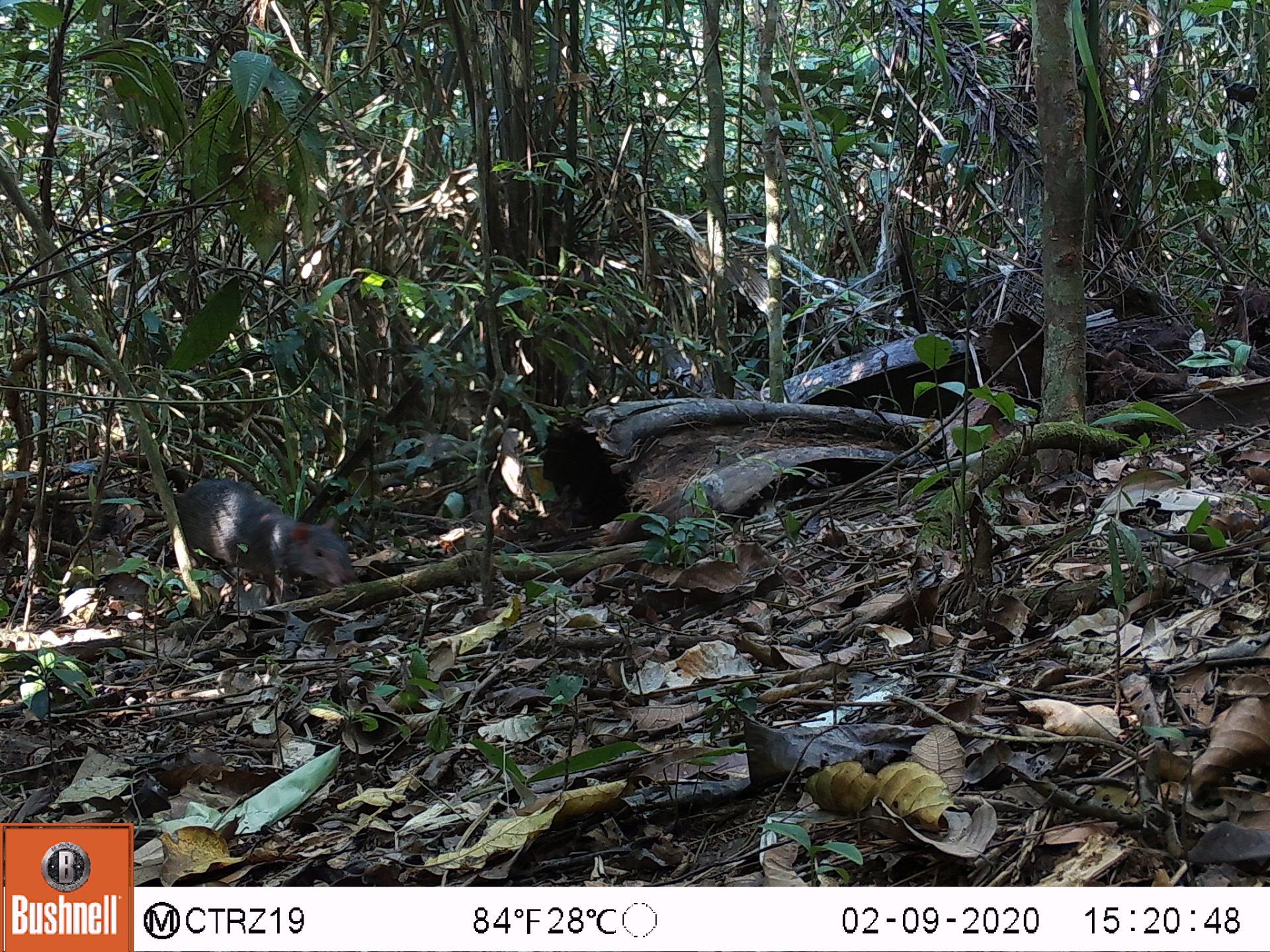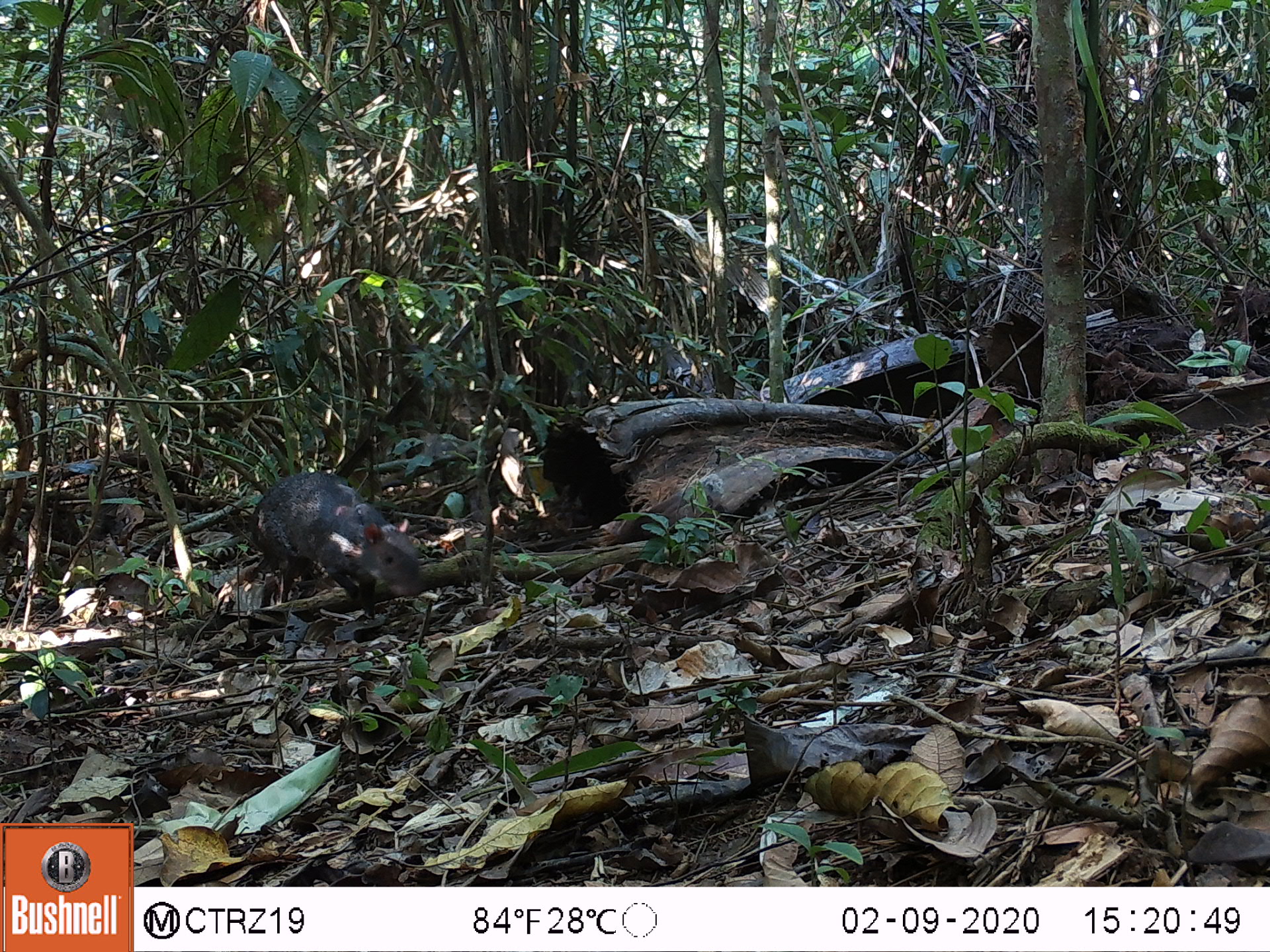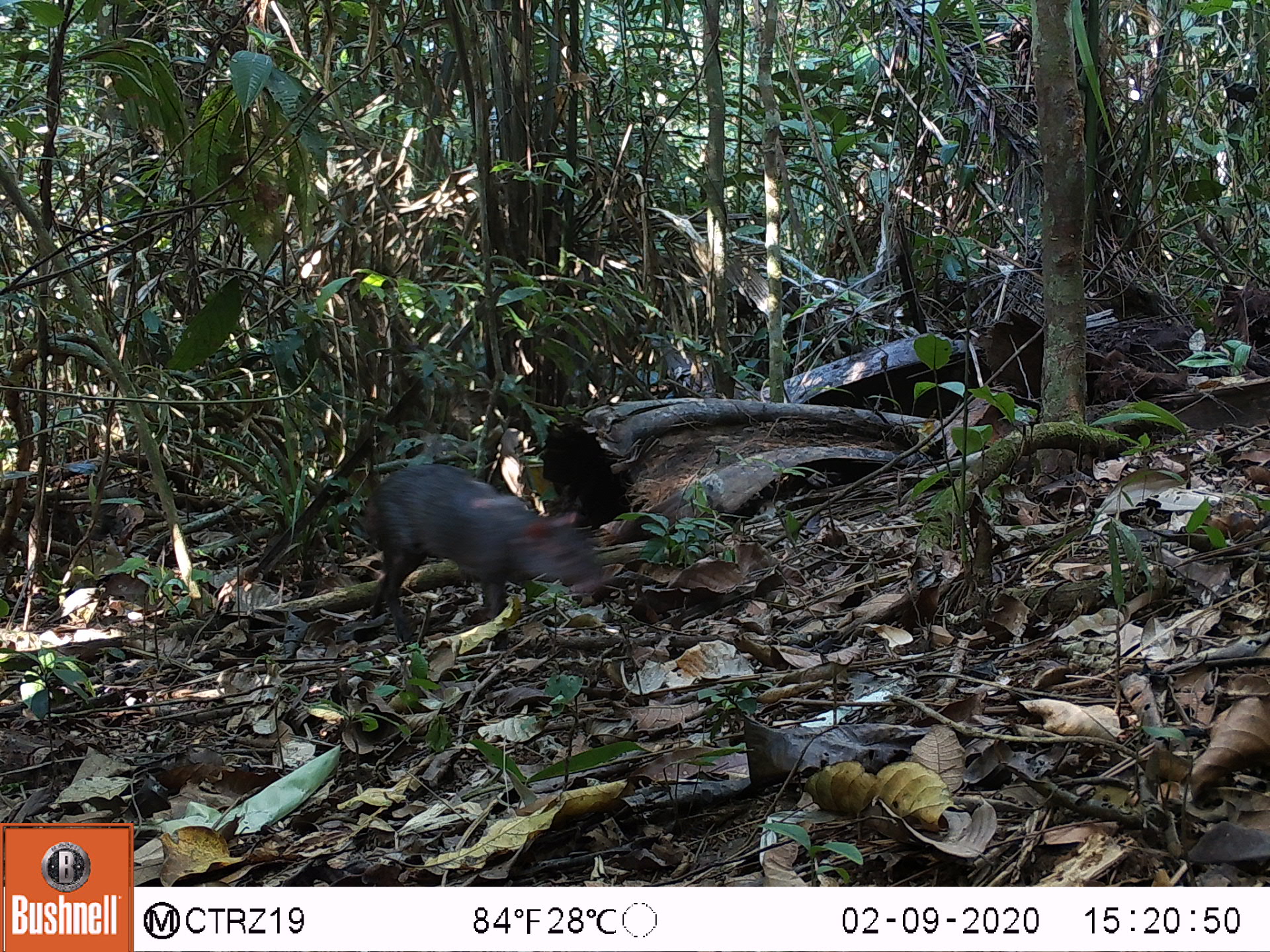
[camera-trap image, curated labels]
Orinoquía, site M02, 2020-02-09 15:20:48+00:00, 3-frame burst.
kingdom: Animalia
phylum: Chordata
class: Mammalia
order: Rodentia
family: Dasyproctidae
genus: Dasyprocta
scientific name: Dasyprocta fuliginosa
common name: black agouti